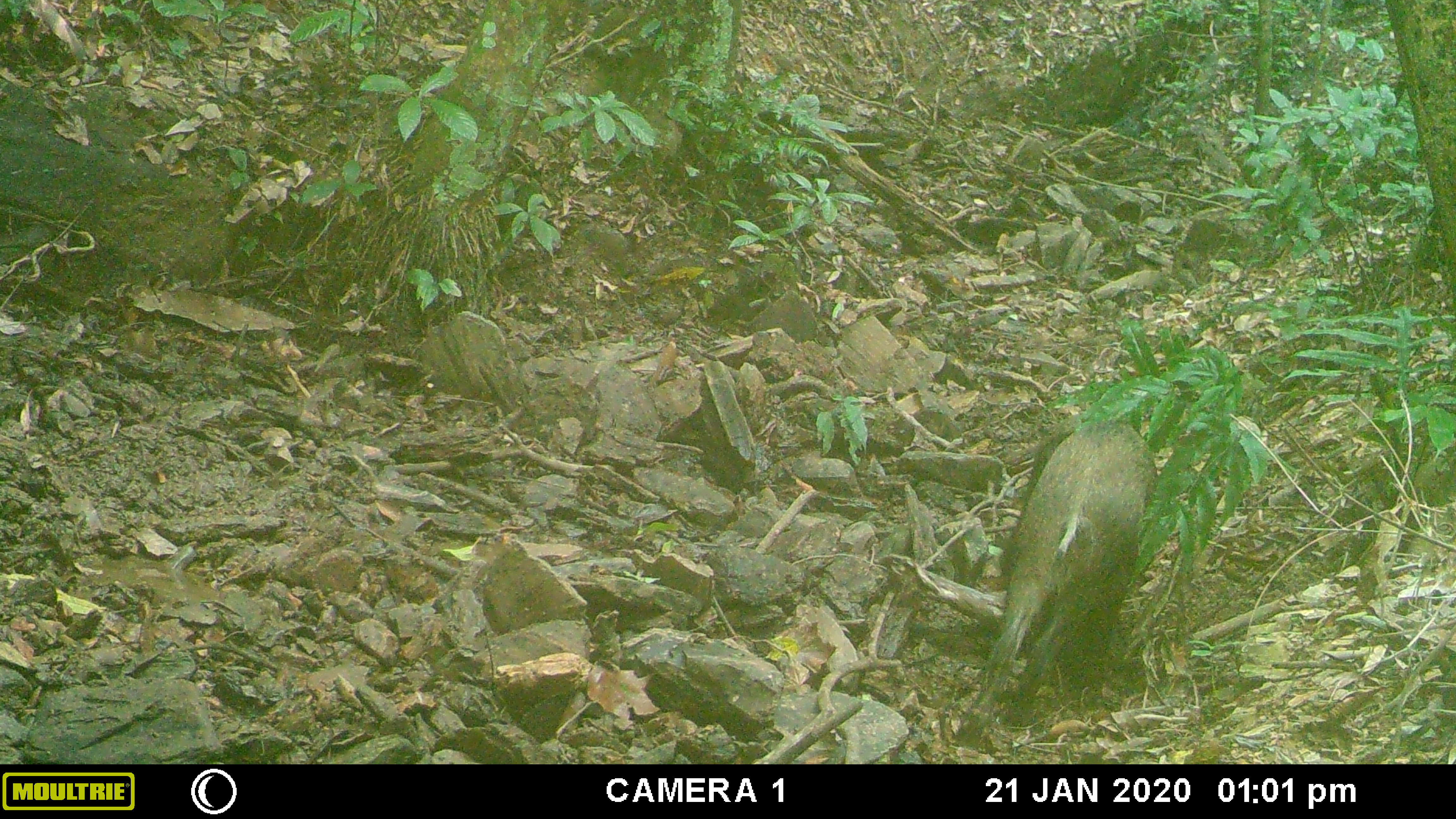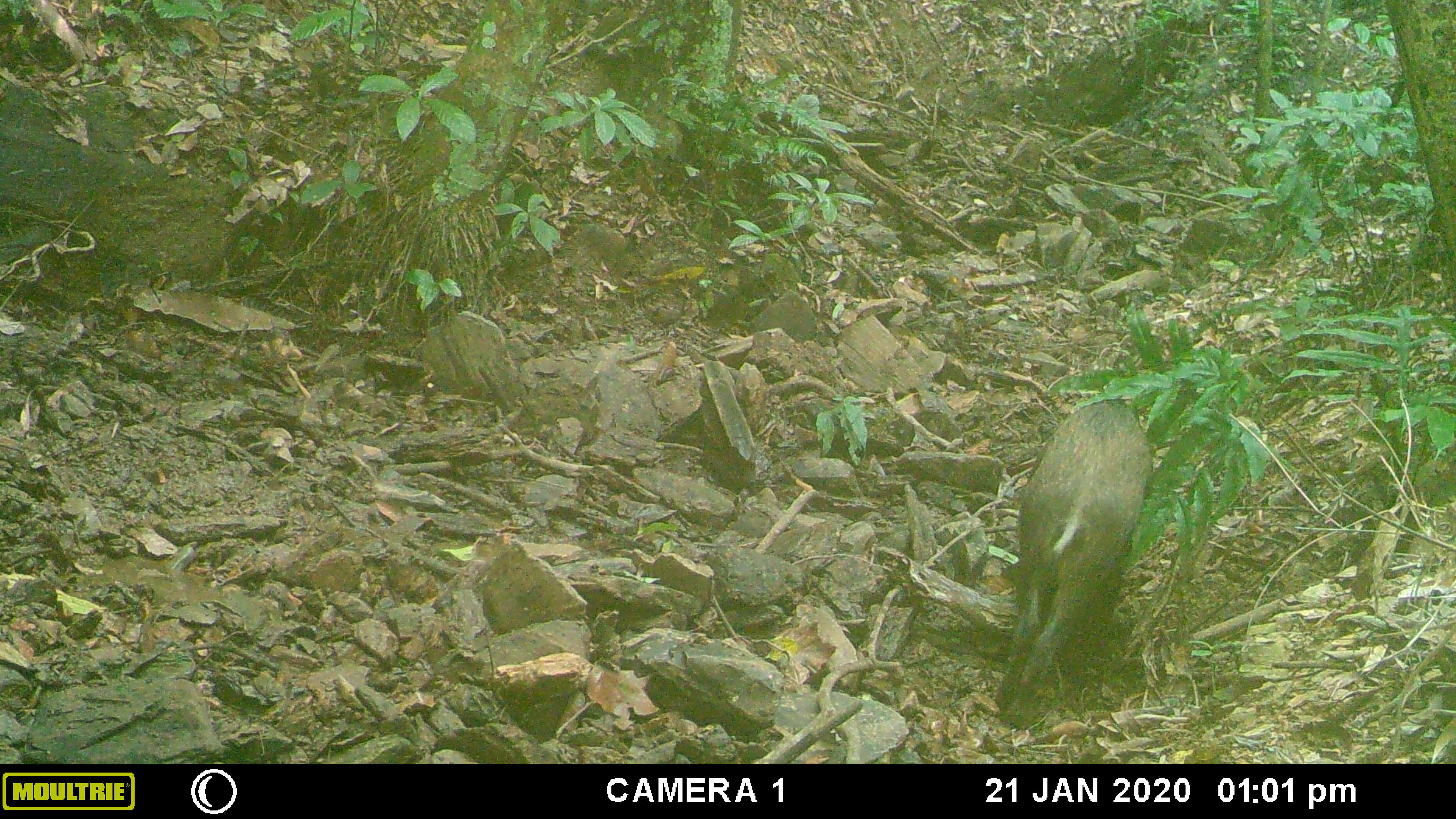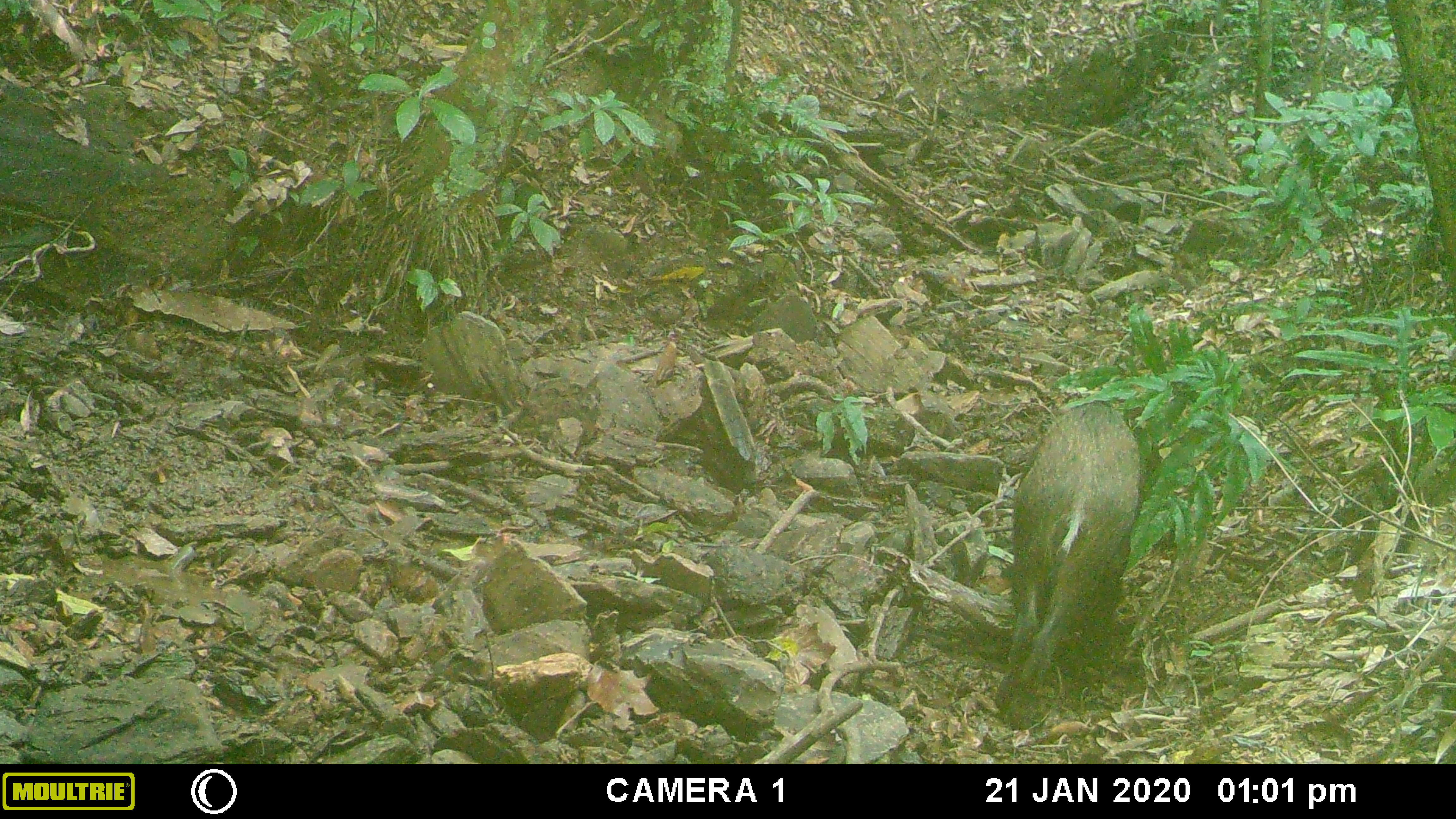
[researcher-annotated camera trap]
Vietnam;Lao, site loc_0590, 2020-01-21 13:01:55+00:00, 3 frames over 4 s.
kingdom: Animalia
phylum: Chordata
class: Mammalia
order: Artiodactyla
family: Suidae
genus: Sus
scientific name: Sus scrofa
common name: eurasian wild pig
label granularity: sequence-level